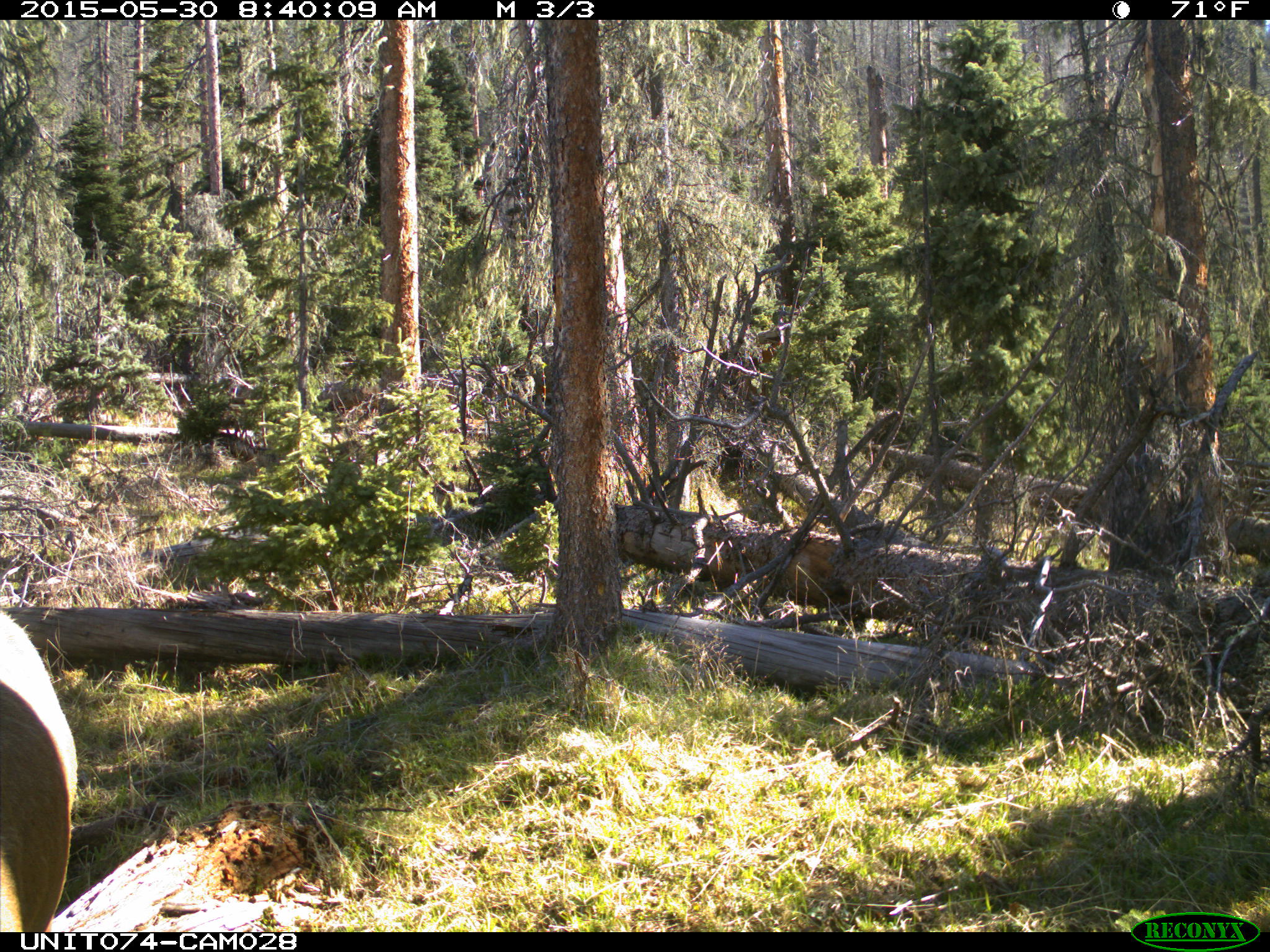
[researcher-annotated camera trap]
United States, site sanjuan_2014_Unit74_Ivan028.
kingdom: Animalia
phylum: Chordata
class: Mammalia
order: Artiodactyla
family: Cervidae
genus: Cervus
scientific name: Cervus elaphus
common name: red deer